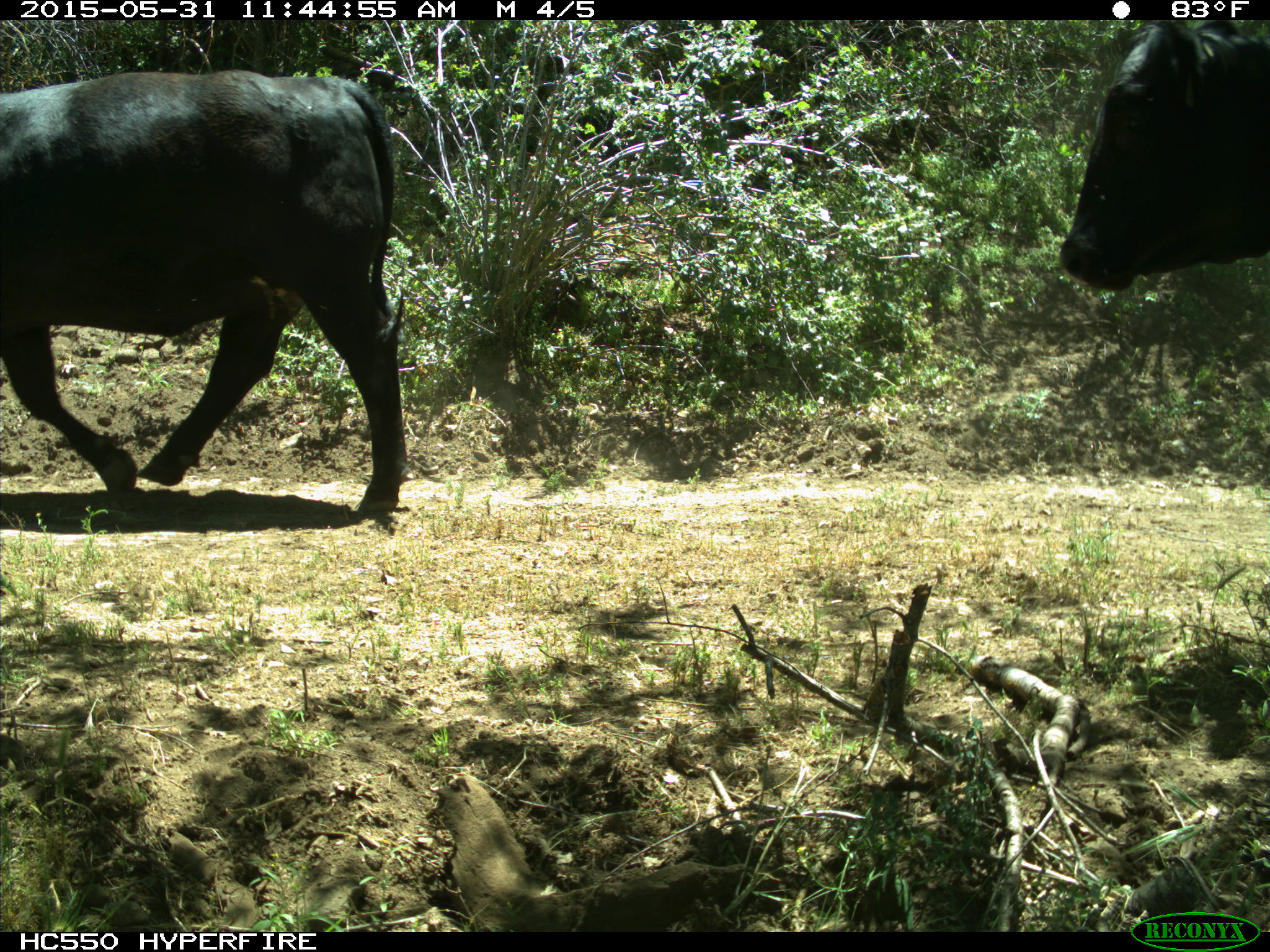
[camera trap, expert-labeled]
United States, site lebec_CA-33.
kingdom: Animalia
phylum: Chordata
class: Mammalia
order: Artiodactyla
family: Bovidae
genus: Bos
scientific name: Bos taurus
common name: domestic cow